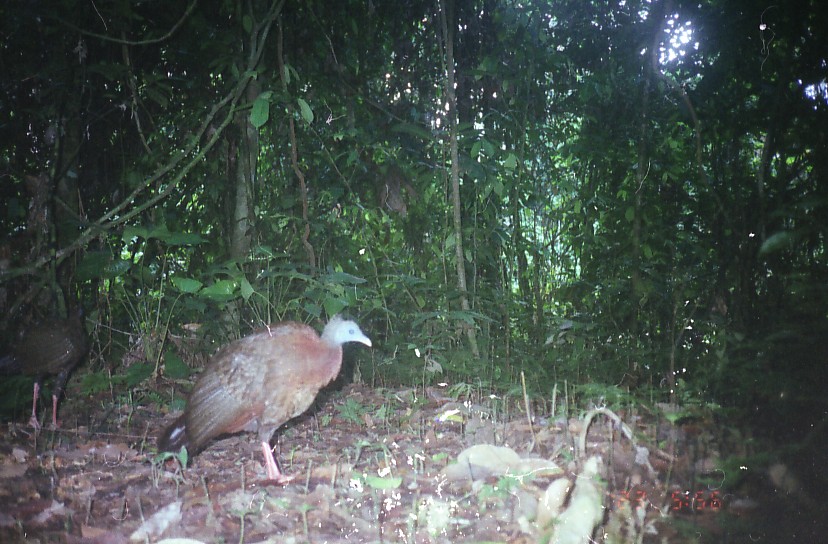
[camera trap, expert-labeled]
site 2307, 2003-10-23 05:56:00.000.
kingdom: Animalia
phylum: Chordata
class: Aves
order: Galliformes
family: Phasianidae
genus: Argusianus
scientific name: Argusianus argus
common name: great argus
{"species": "Argusianus argus (great argus)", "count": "2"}